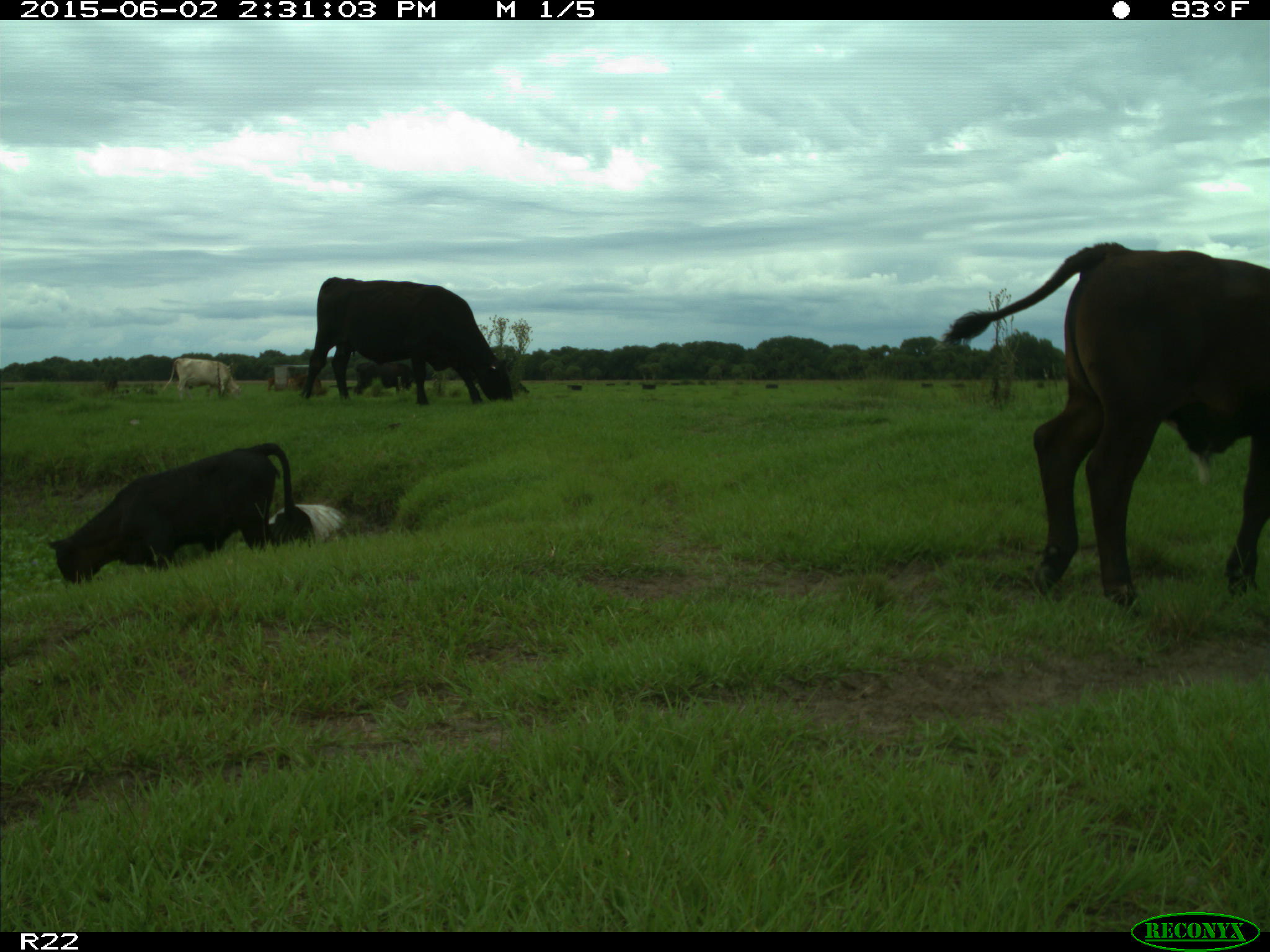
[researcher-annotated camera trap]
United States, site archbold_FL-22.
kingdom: Animalia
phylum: Chordata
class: Aves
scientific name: Aves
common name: birds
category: unidentified bird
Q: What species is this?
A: Unidentified bird (birds) (Aves).